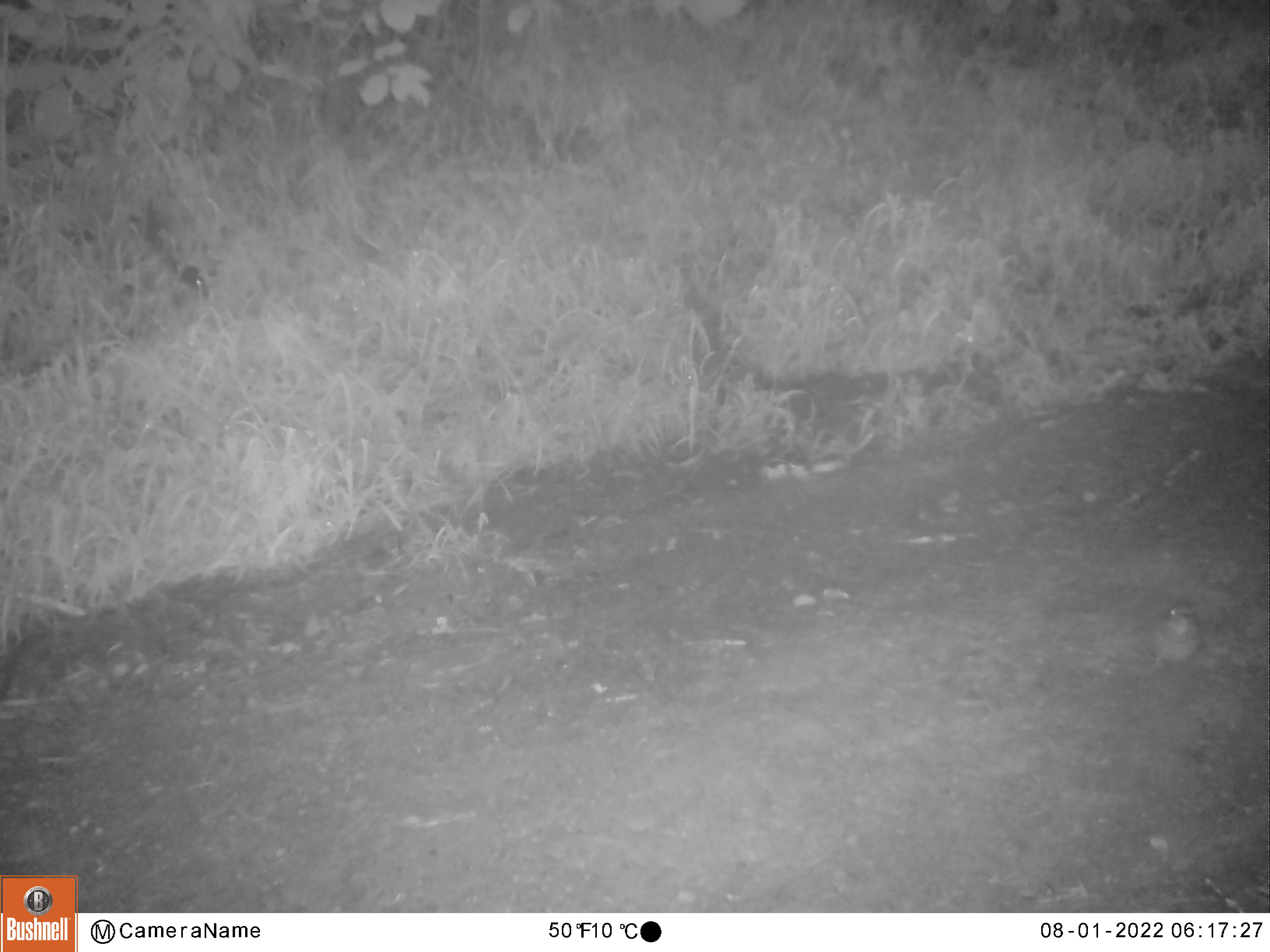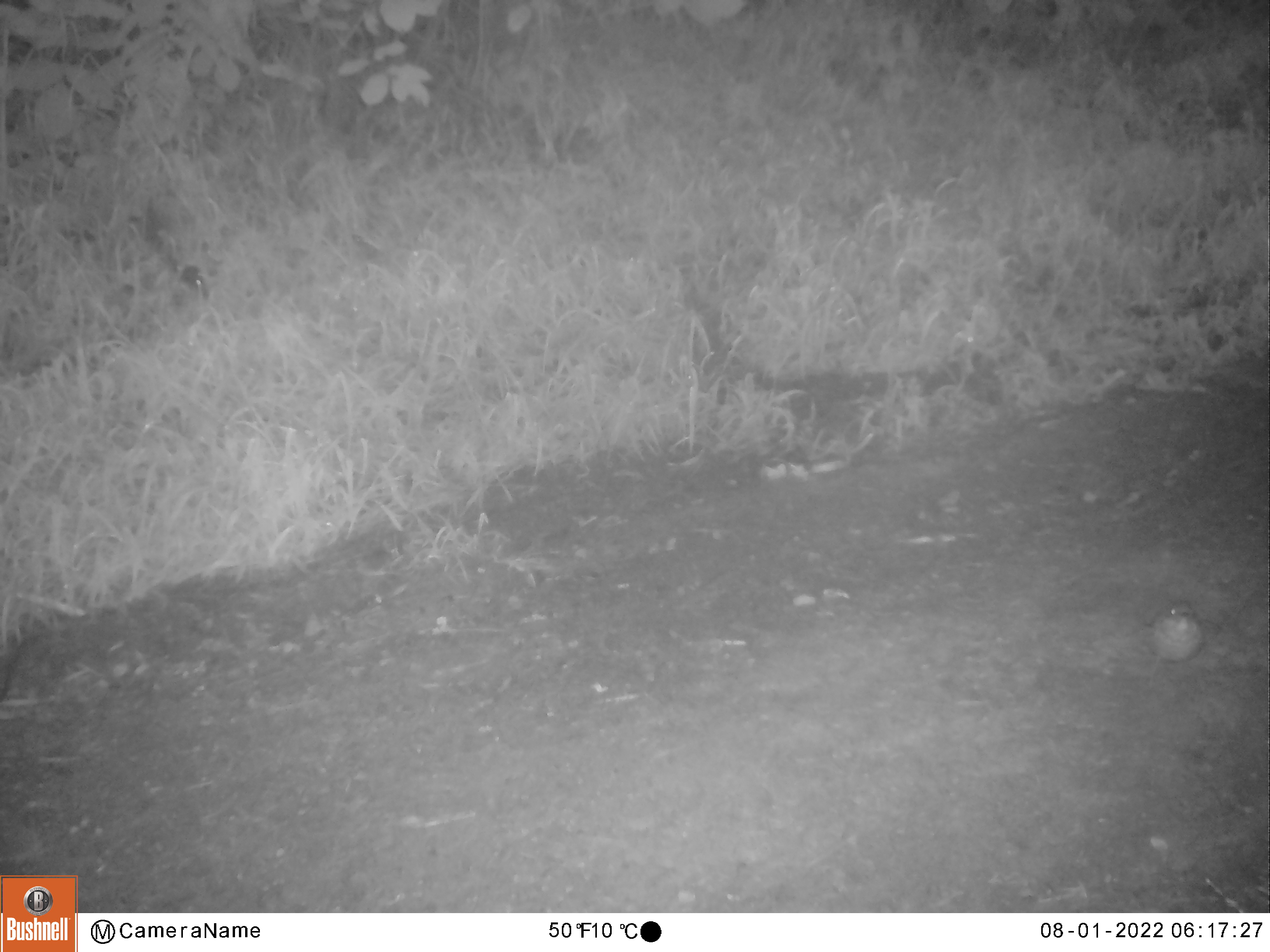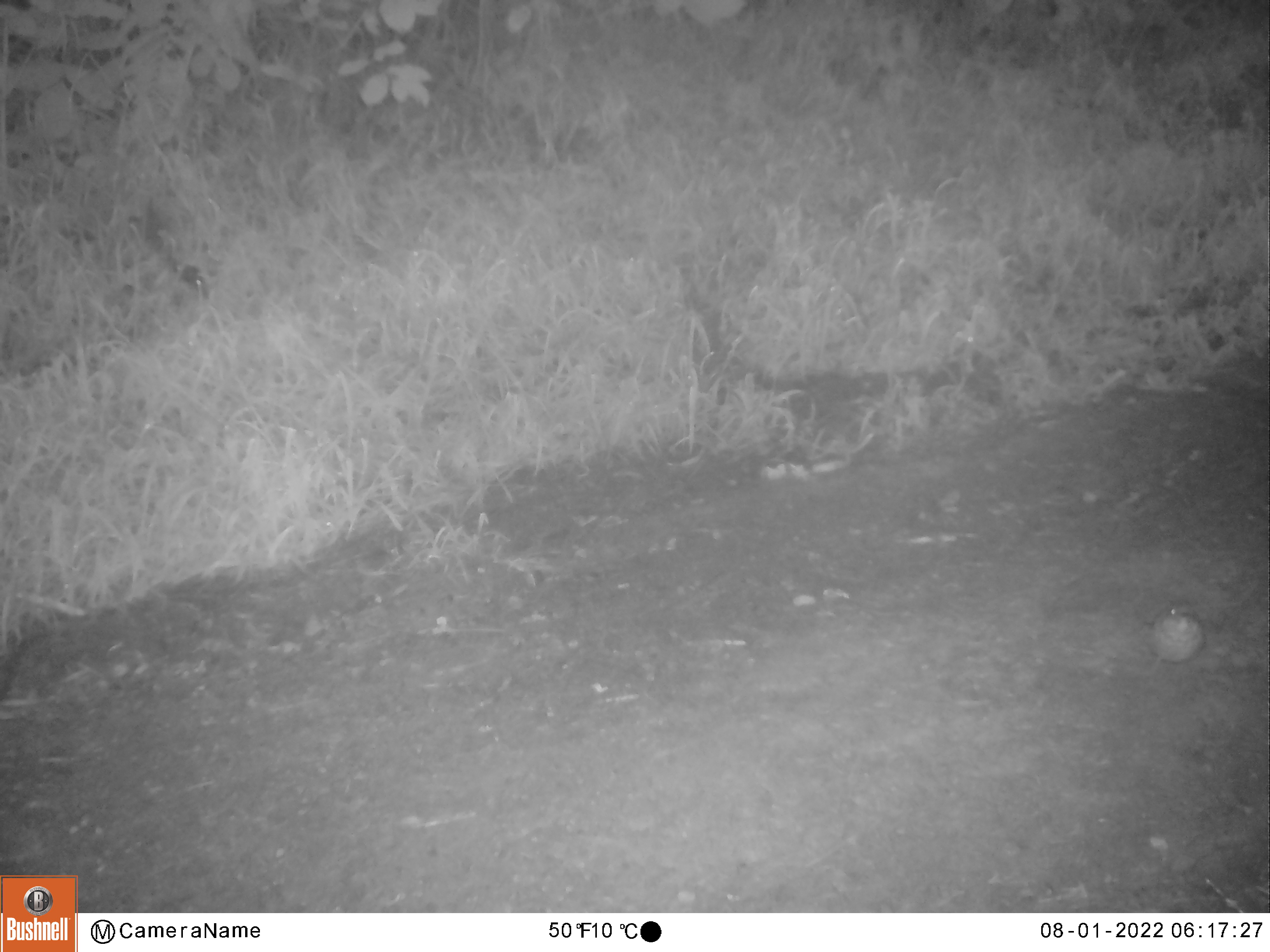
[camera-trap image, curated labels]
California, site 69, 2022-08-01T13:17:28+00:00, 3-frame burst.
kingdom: Animalia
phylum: Chordata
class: Aves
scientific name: Aves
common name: bird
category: unknown bird